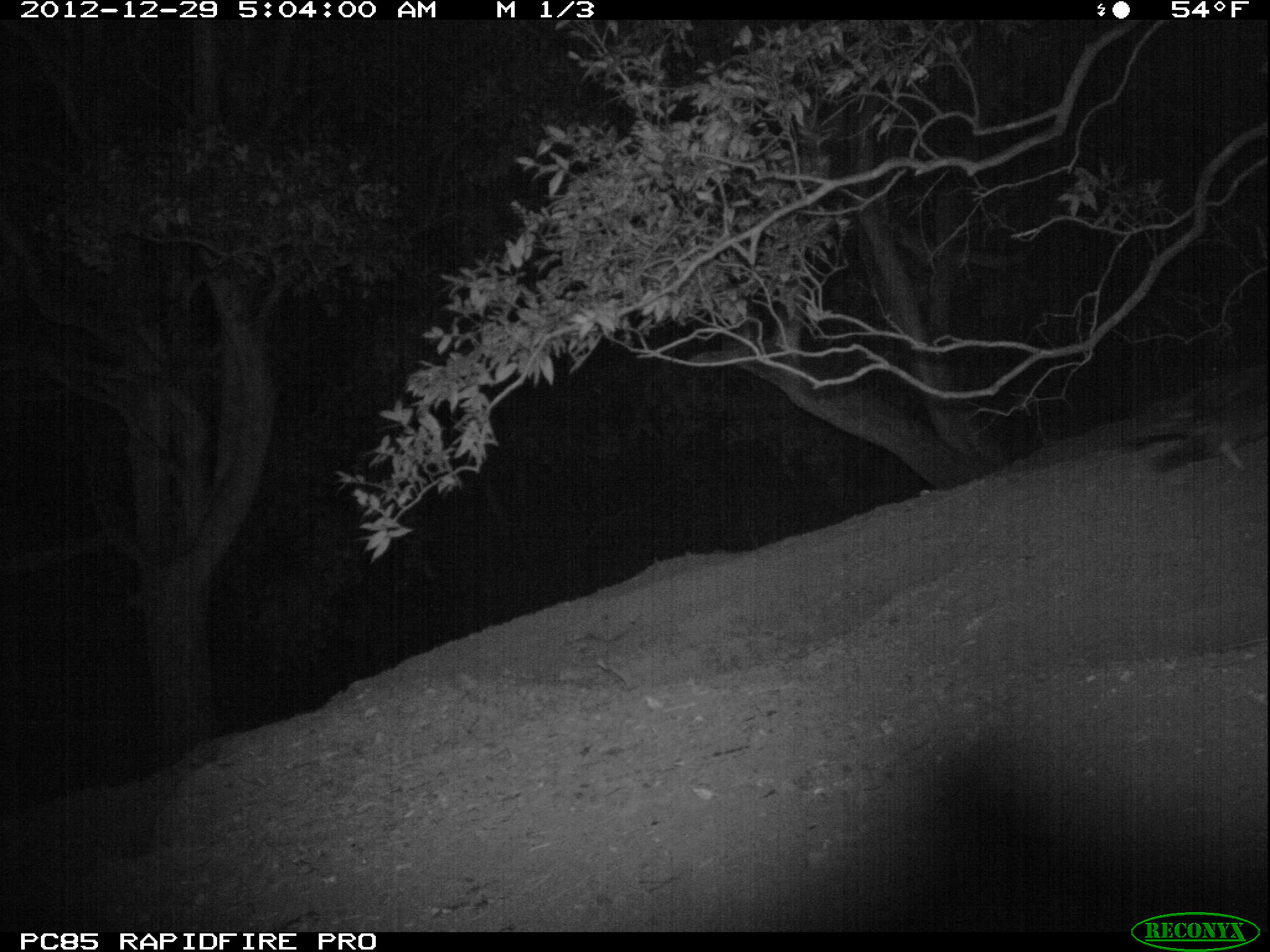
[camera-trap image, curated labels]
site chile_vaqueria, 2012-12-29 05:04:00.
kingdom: Animalia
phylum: Chordata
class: Aves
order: Procellariiformes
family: Procellariidae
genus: Calonectris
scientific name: Calonectris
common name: shearwater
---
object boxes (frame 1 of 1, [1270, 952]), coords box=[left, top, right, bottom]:
shearwater: box=[1135, 363, 1270, 475]